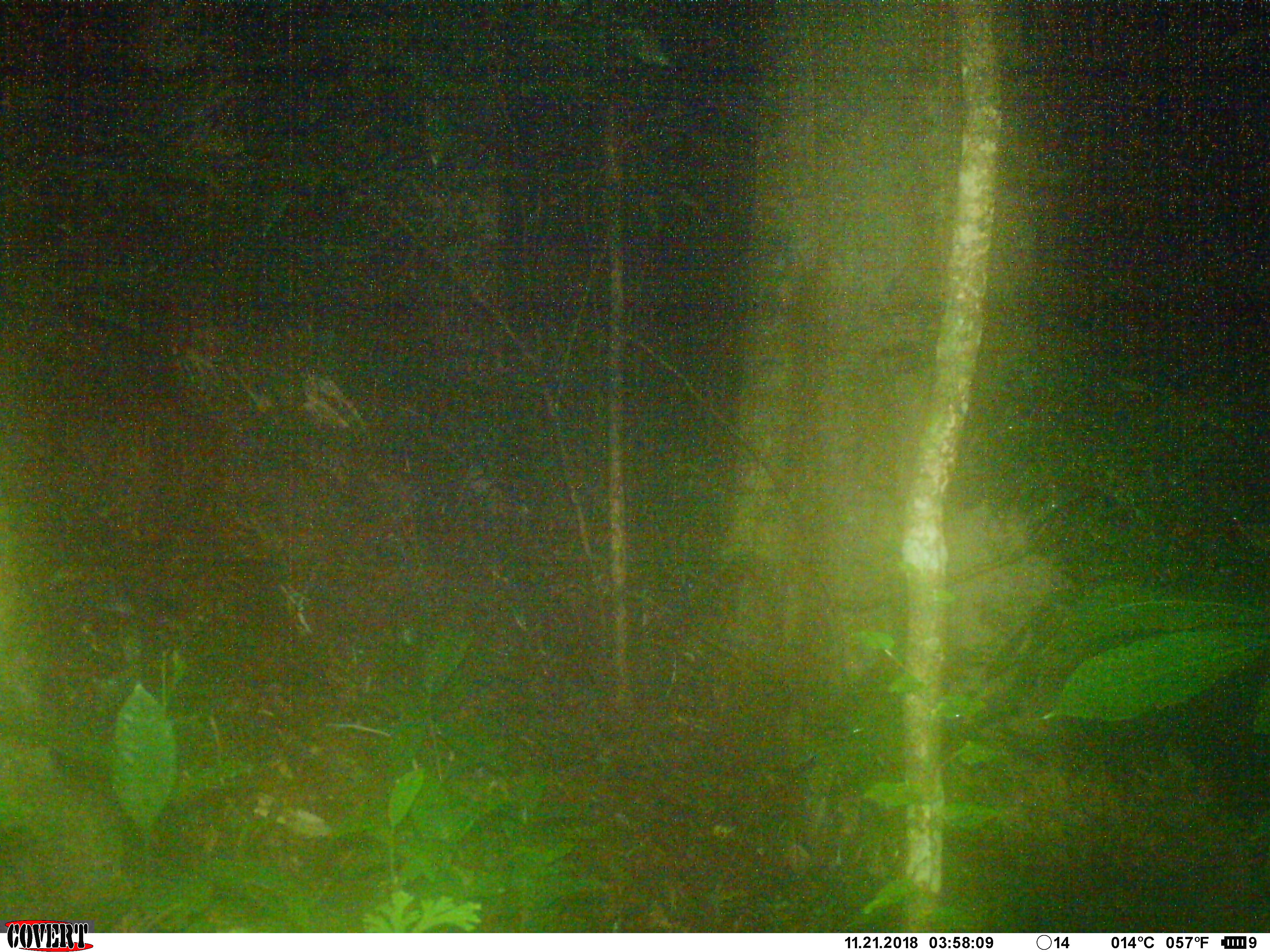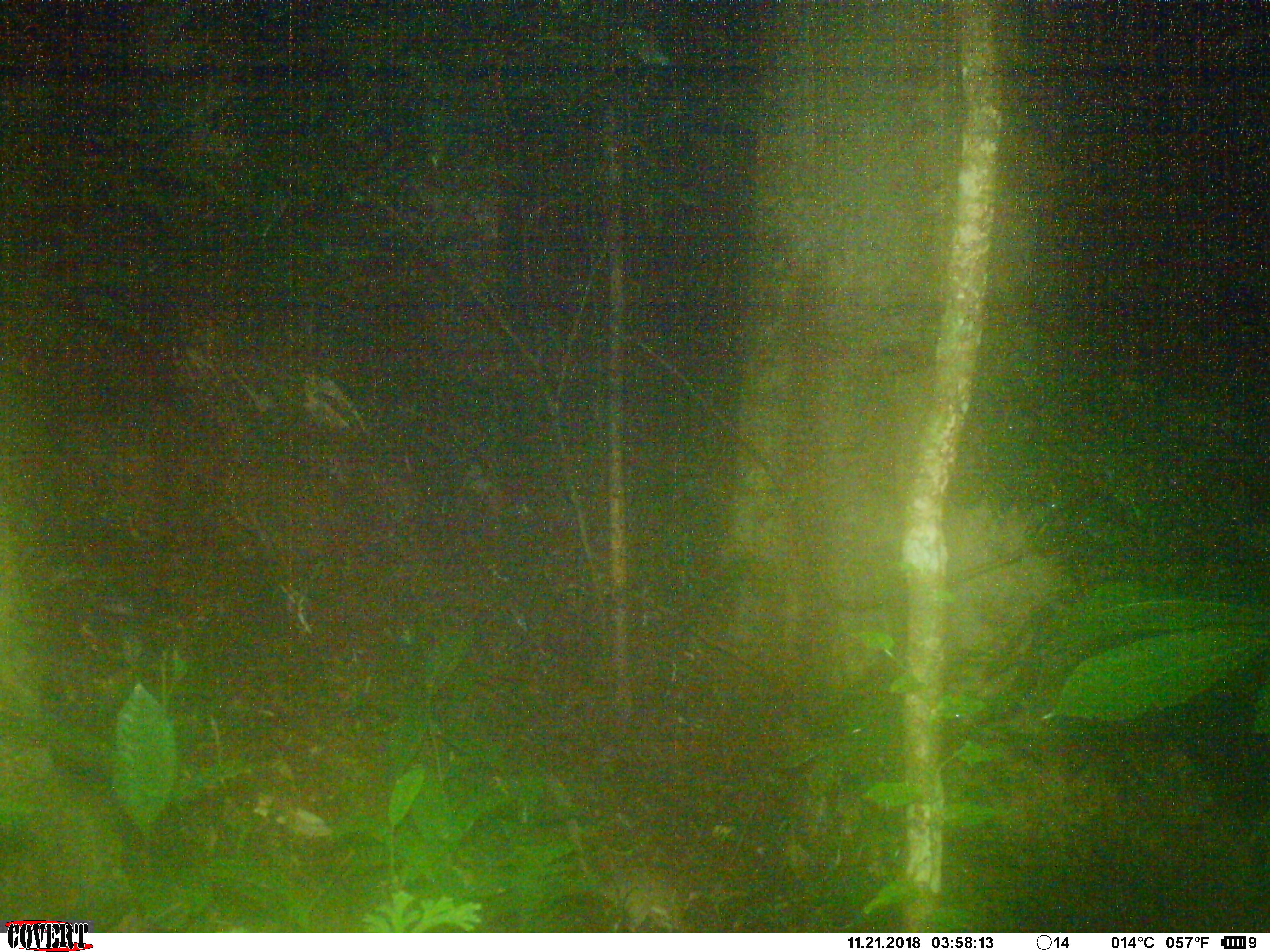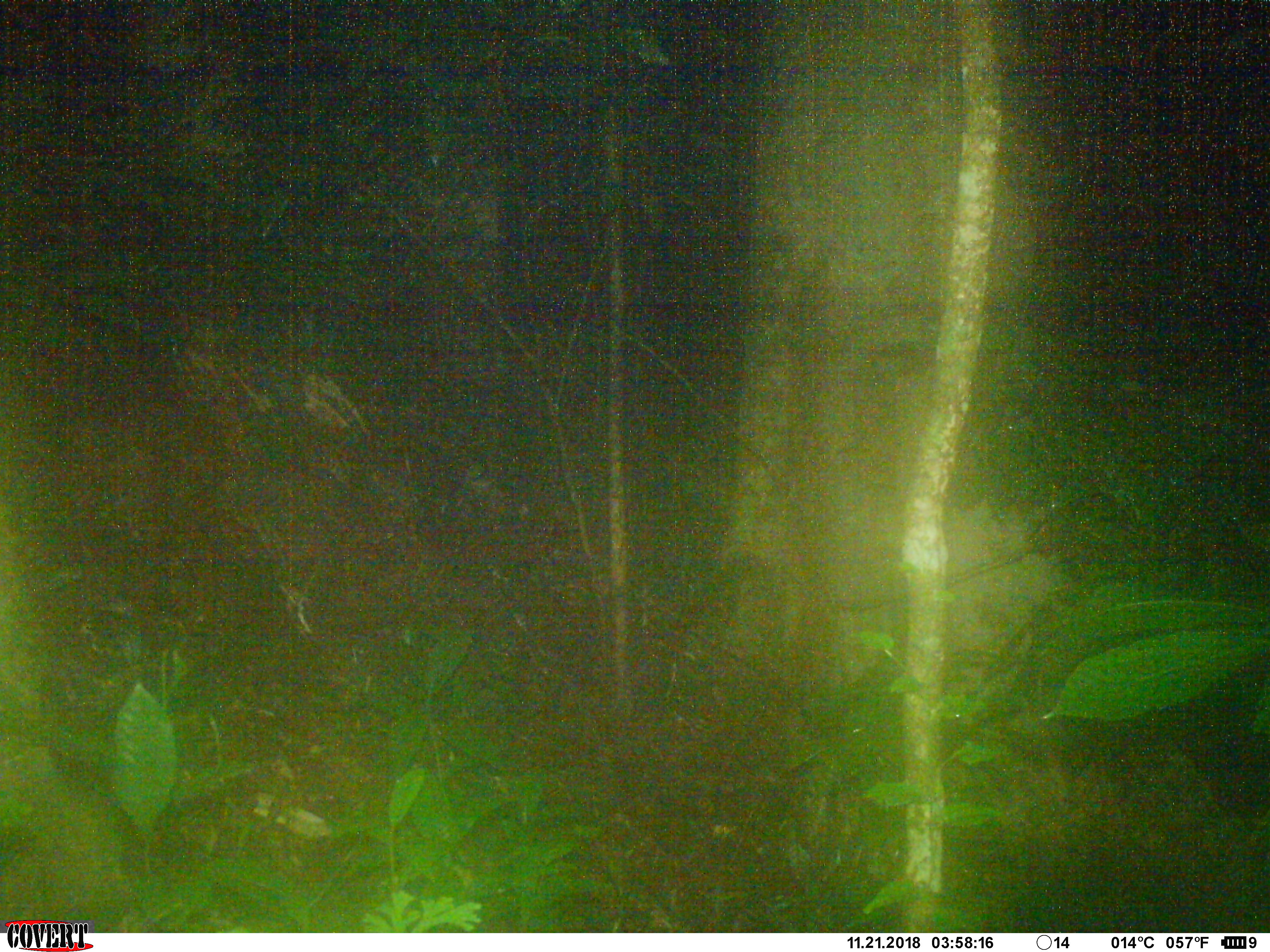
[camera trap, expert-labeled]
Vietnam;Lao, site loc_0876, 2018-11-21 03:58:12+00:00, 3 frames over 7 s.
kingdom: Animalia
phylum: Chordata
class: Mammalia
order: Rodentia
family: Muridae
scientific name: Muridae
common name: old-world mice and rats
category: unidentified murid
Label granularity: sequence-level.